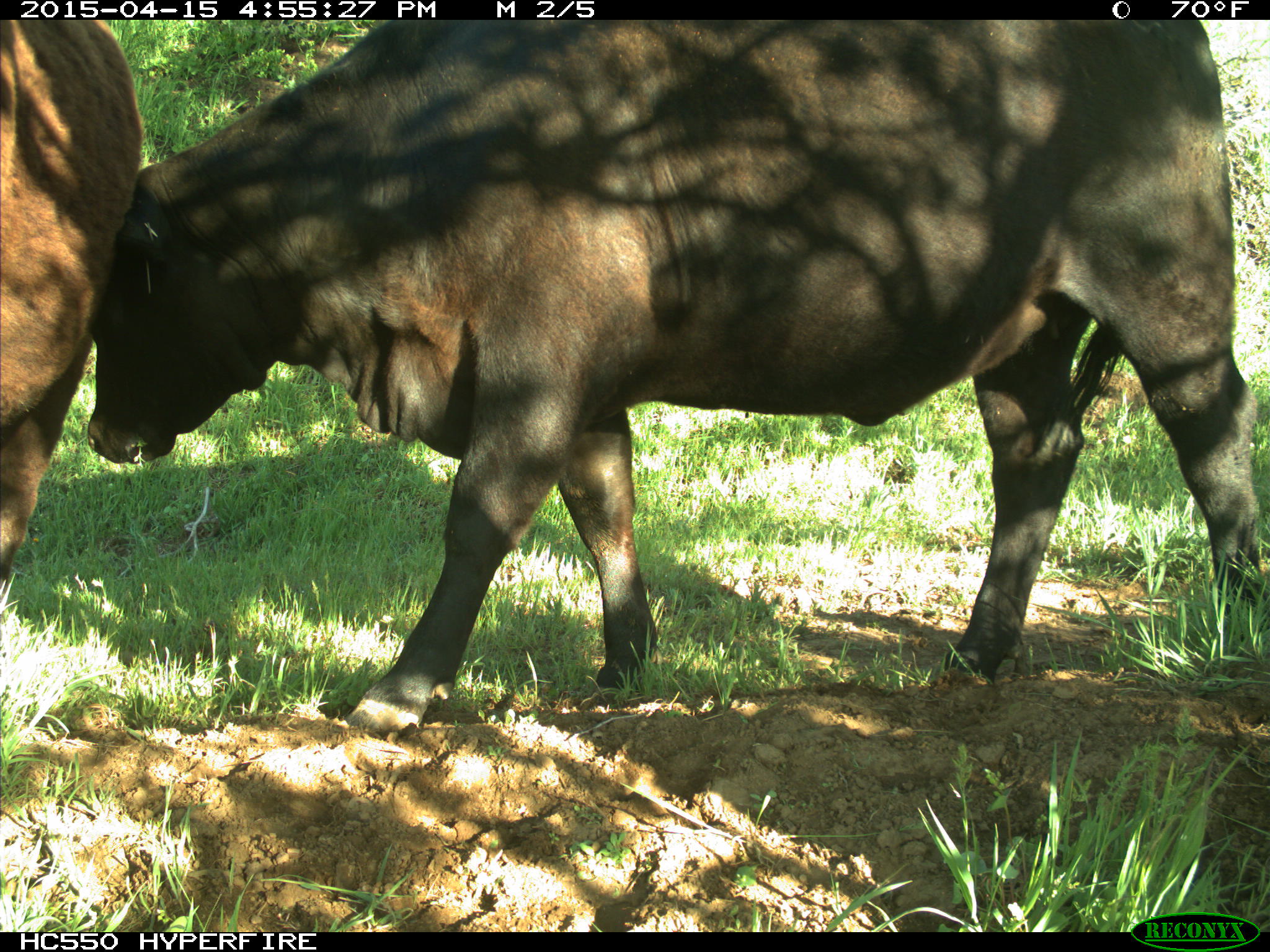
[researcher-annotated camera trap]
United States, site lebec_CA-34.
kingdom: Animalia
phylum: Chordata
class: Mammalia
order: Artiodactyla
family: Bovidae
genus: Bos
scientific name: Bos taurus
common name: domestic cow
Bos taurus (domestic cow).